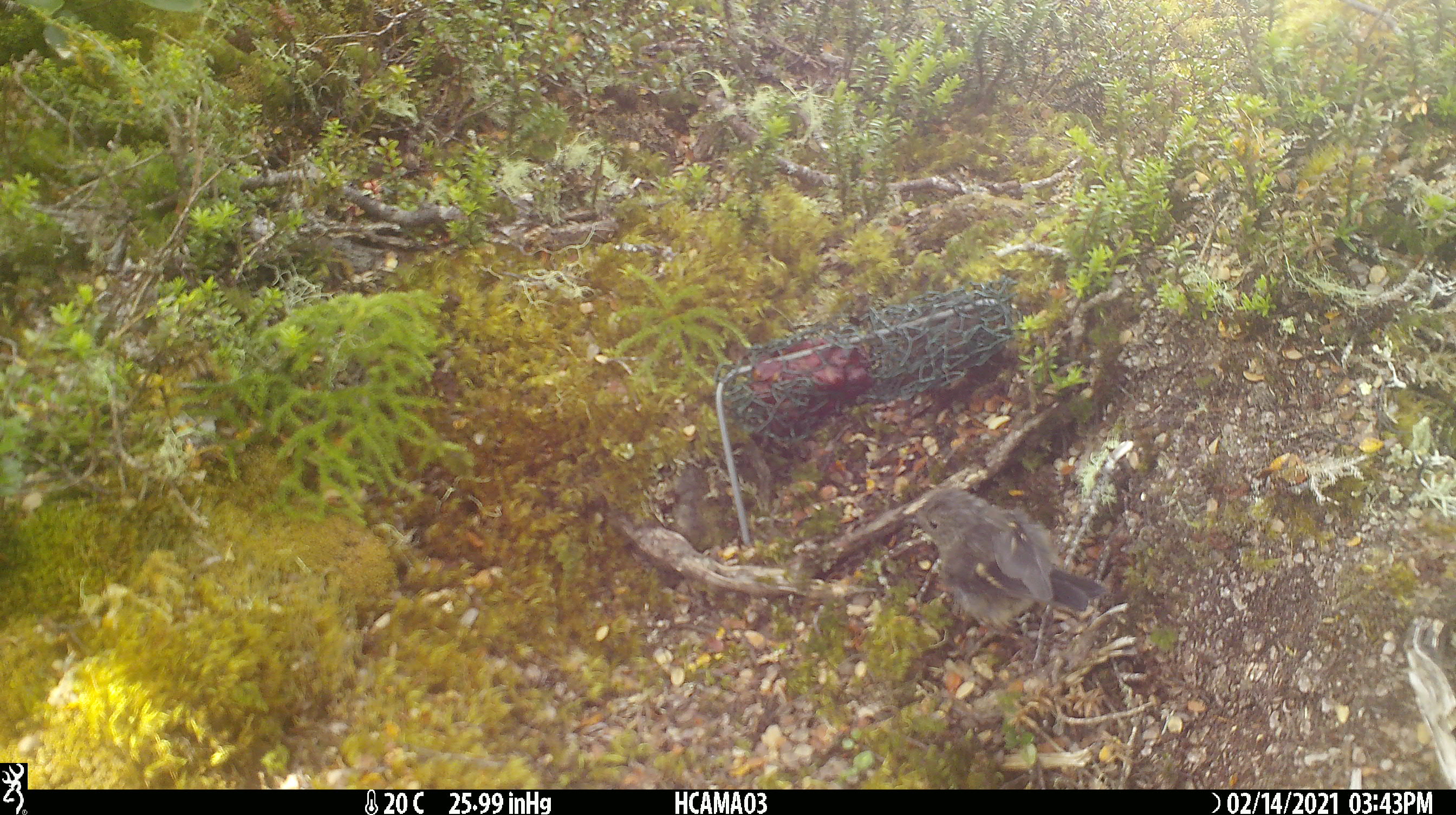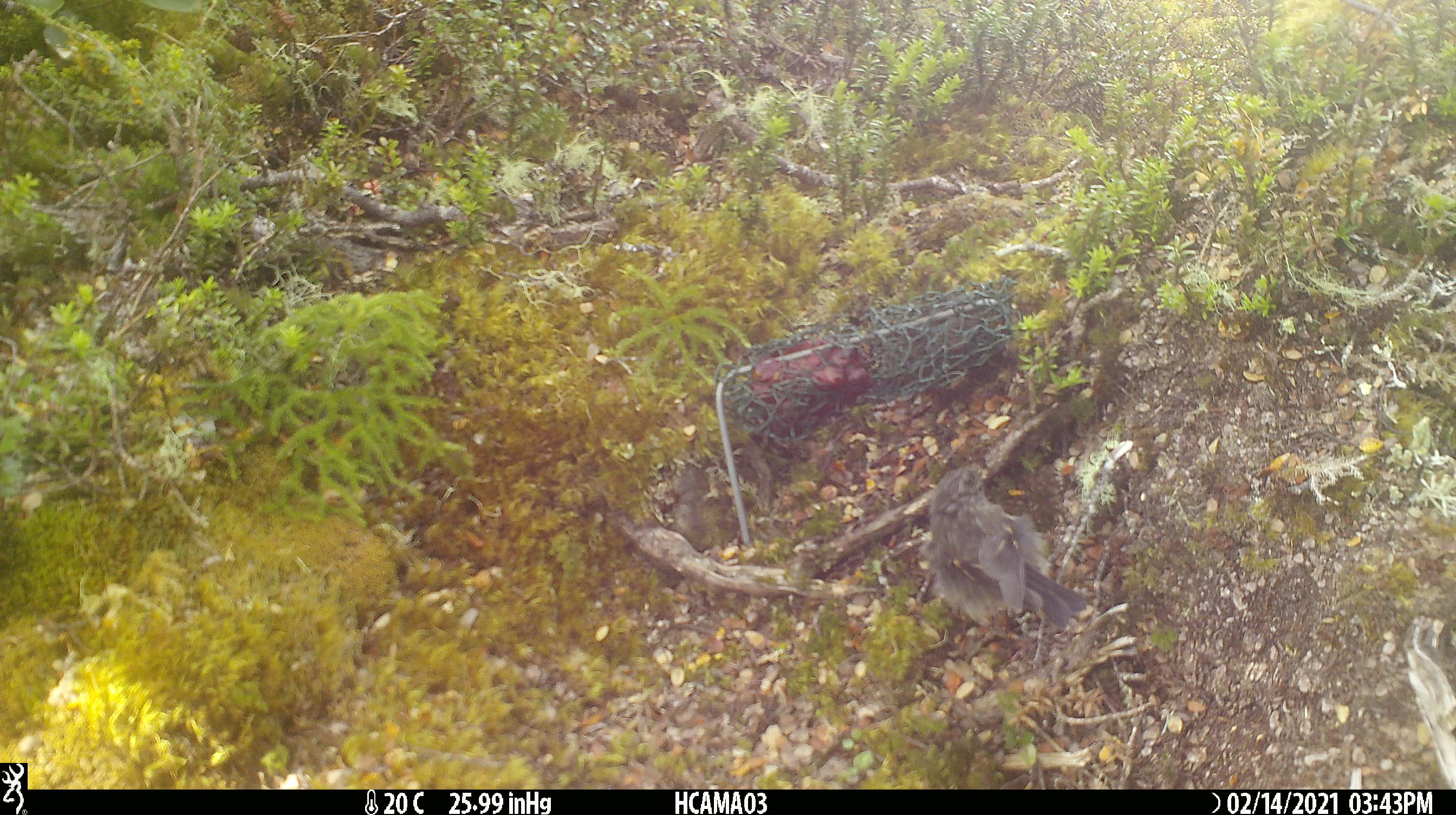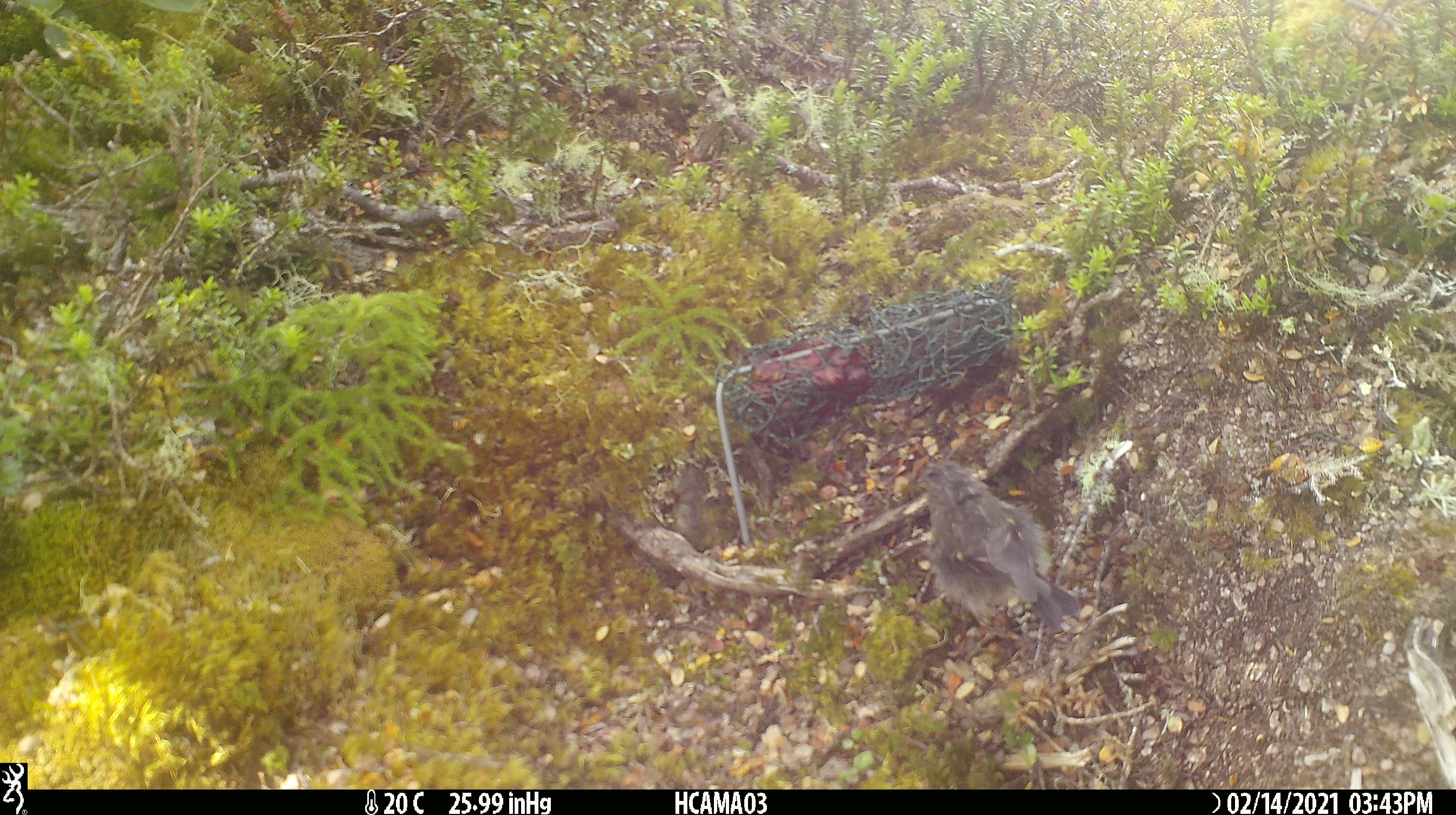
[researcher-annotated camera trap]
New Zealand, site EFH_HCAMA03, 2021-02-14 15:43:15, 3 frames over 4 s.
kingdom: Animalia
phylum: Chordata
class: Aves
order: Passeriformes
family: Petroicidae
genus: Petroica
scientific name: Petroica macrocephala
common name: tomtit